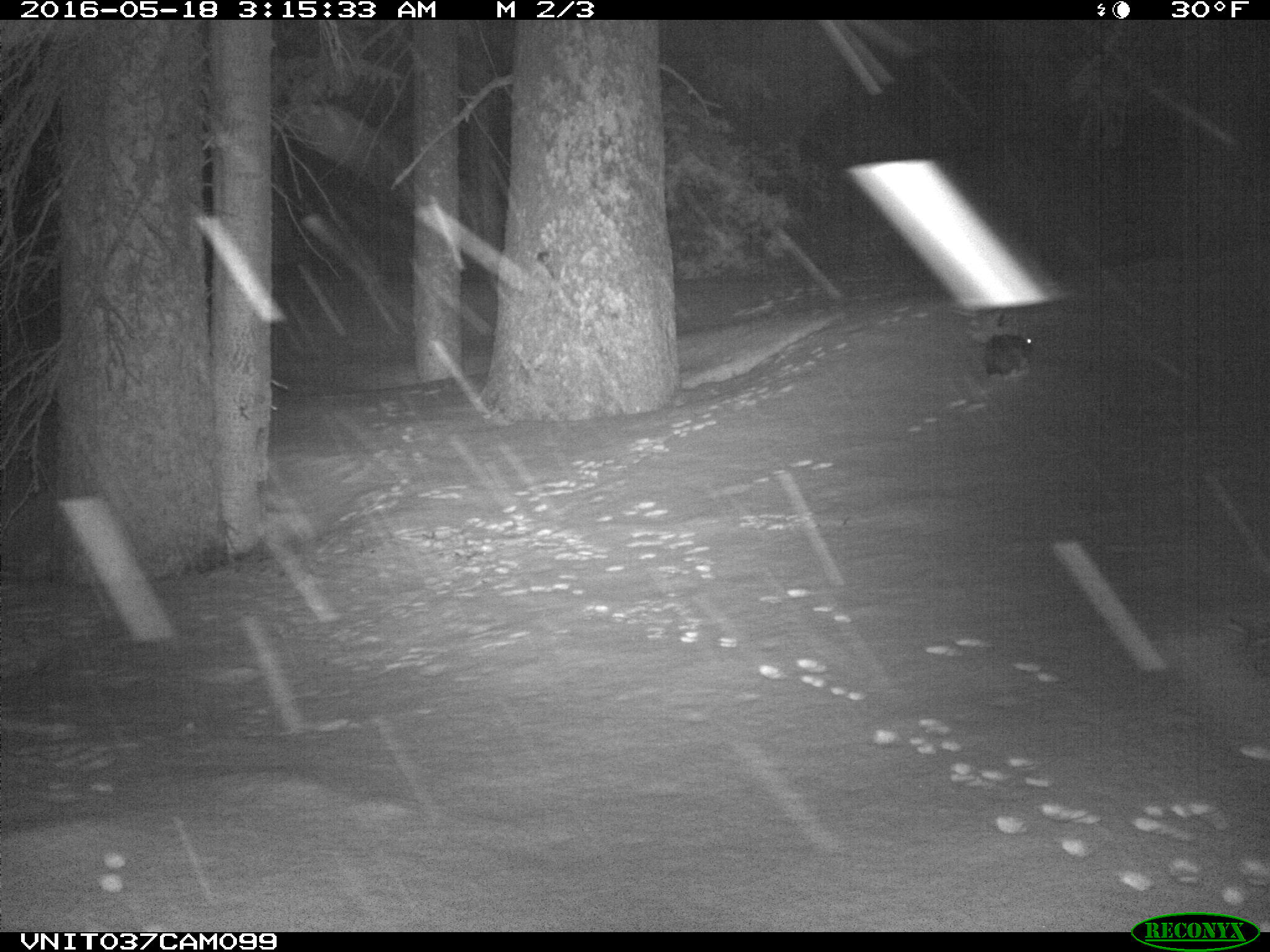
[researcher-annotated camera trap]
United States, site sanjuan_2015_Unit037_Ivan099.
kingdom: Animalia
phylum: Chordata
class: Mammalia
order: Lagomorpha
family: Leporidae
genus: Lepus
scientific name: Lepus americanus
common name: snowshoe hare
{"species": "Lepus americanus (snowshoe hare)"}